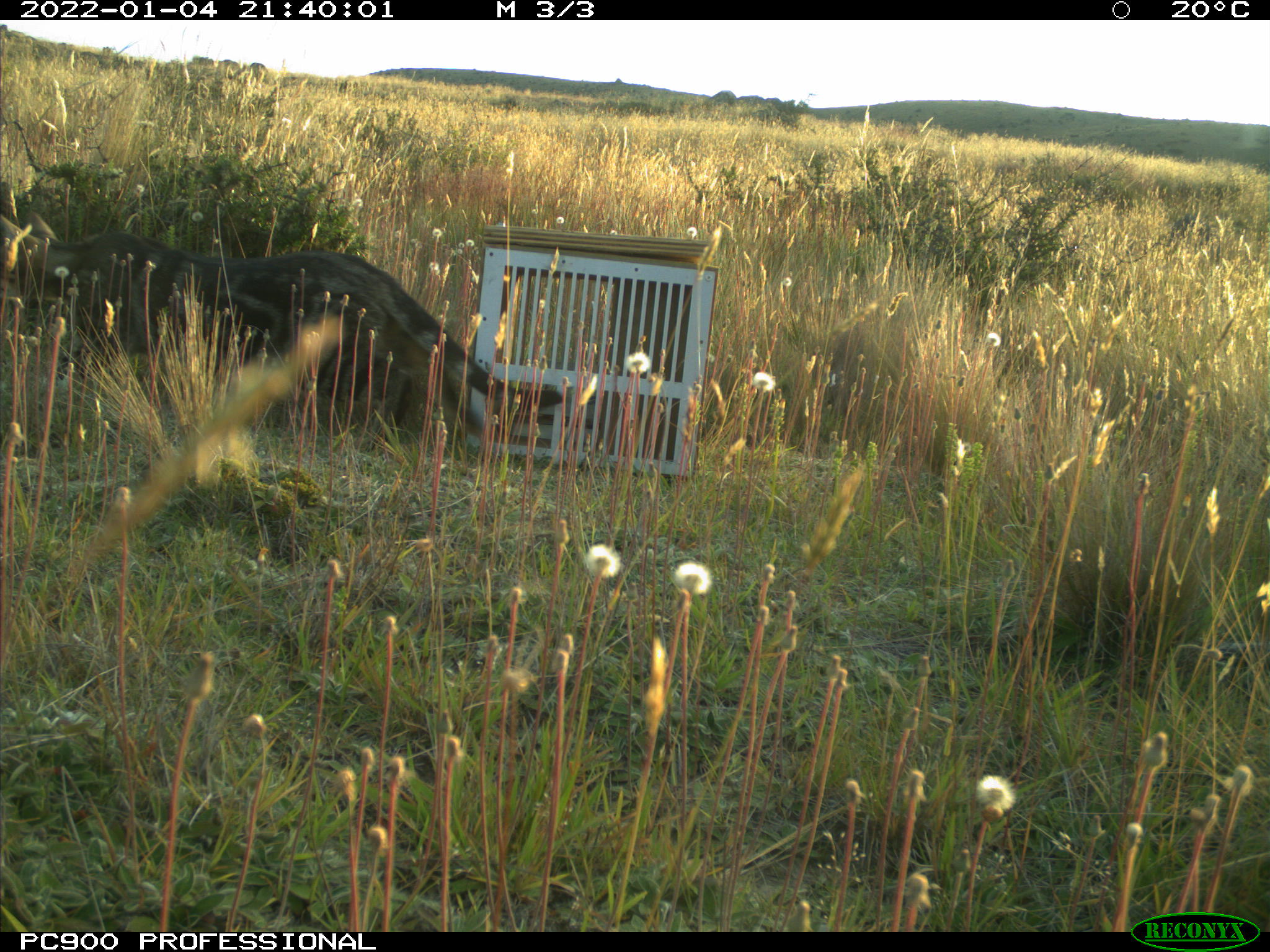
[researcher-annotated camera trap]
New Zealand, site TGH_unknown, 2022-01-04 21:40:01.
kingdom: Animalia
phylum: Chordata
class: Mammalia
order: Carnivora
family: Felidae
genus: Felis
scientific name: Felis catus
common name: domestic cat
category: cat